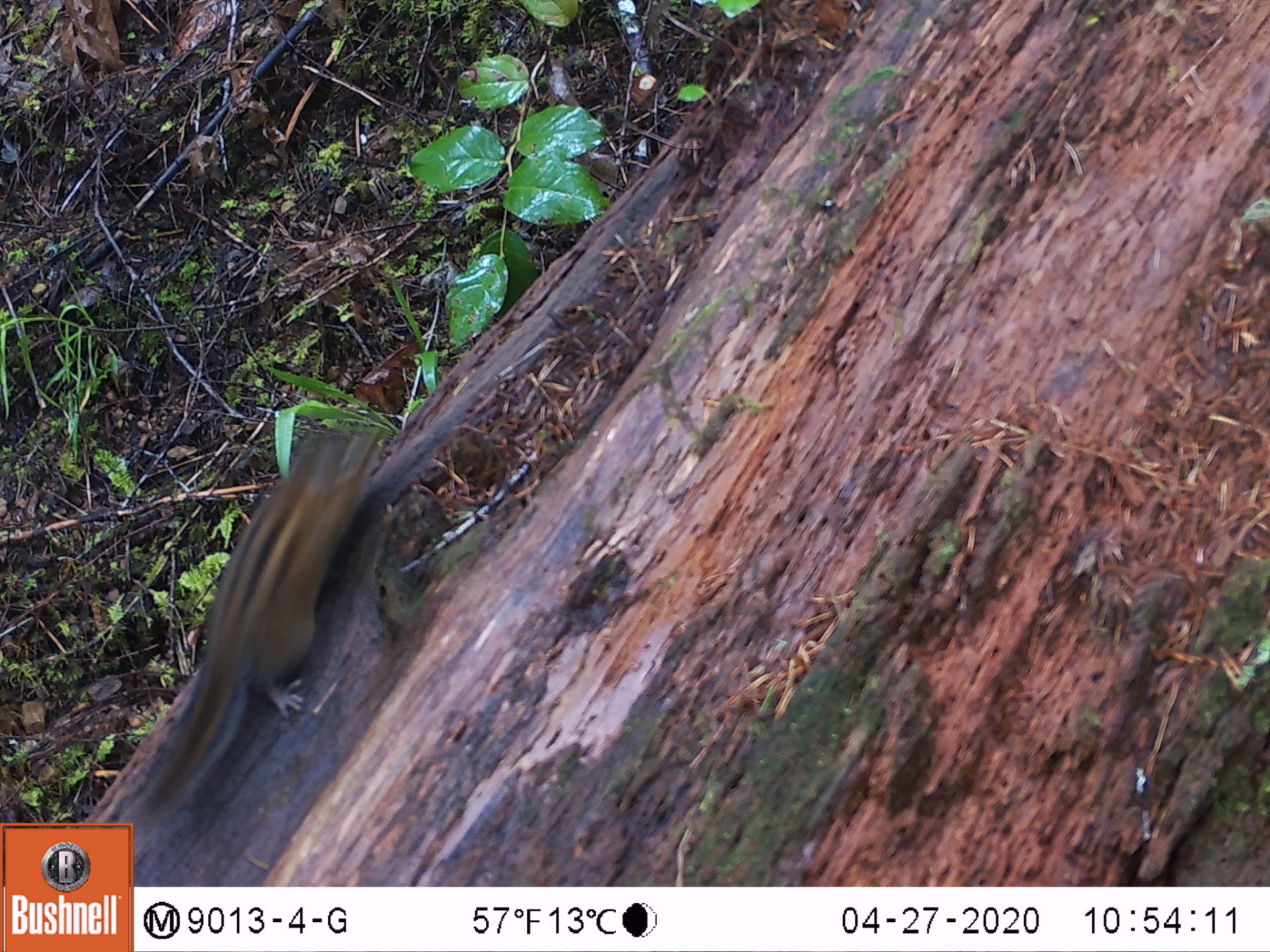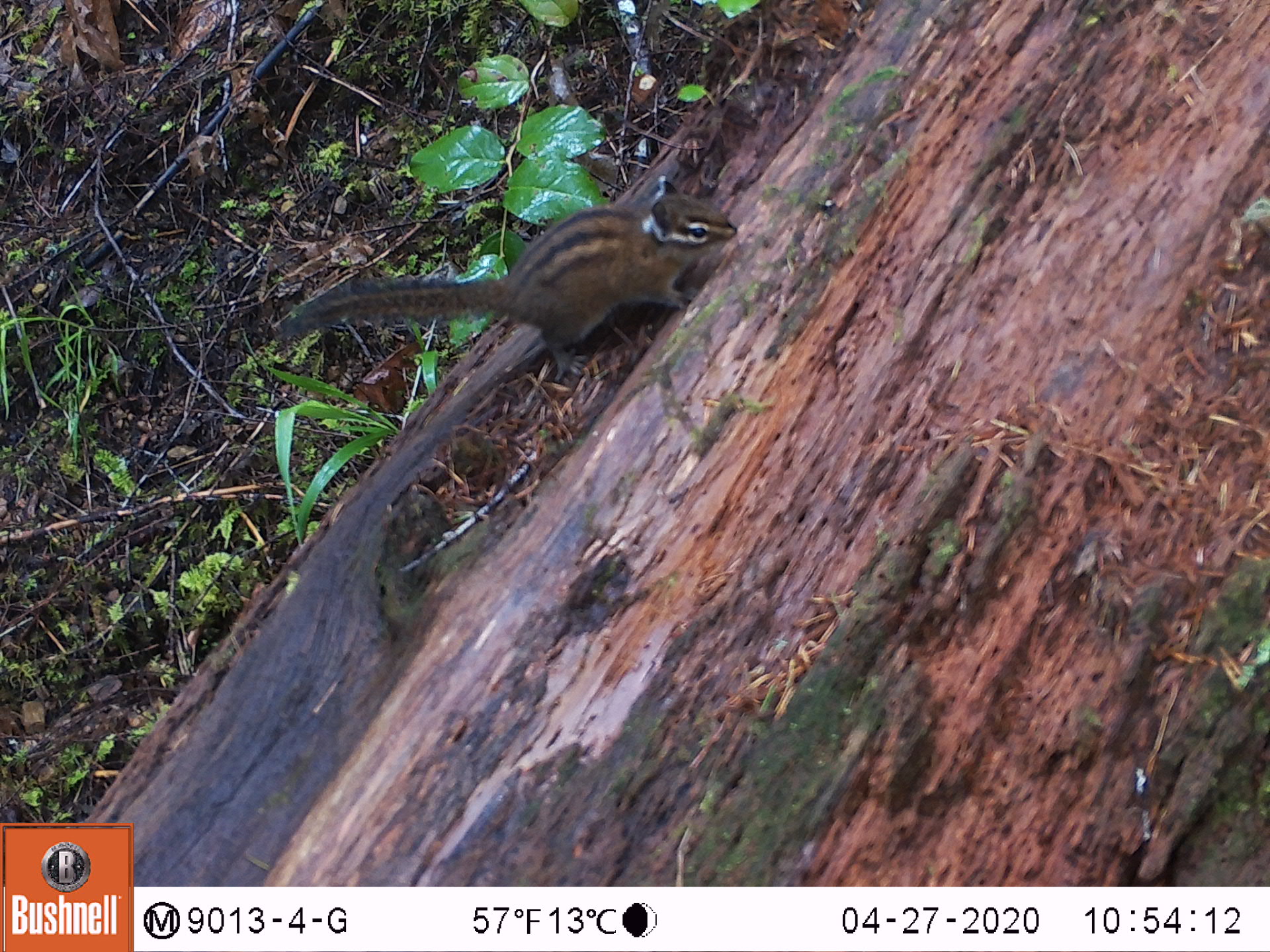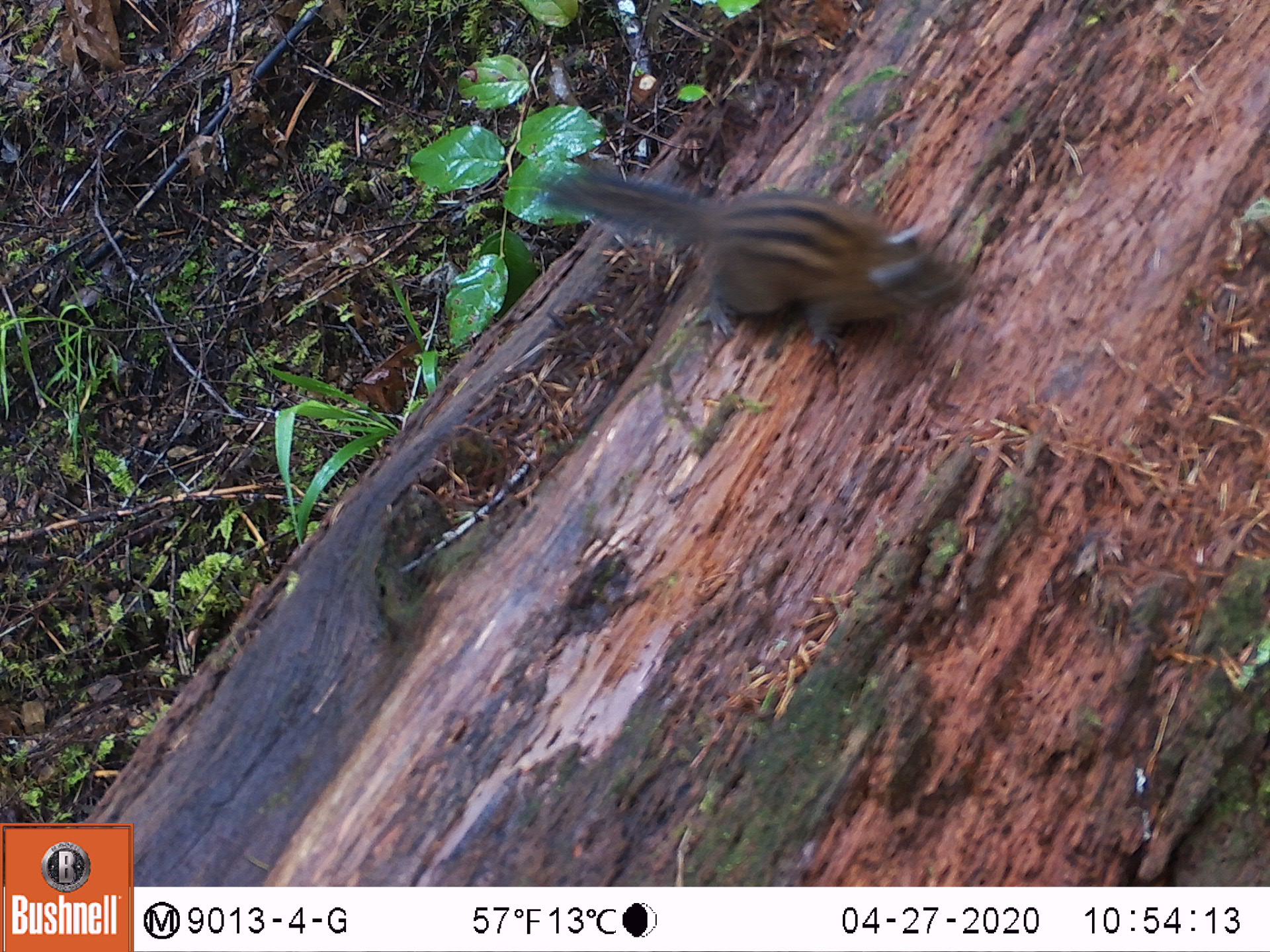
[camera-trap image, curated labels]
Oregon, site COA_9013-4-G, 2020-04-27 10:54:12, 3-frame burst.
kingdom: Animalia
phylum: Chordata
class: Mammalia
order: Rodentia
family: Sciuridae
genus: Neotamias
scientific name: Neotamias townsendii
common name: townsend's chipmunk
Townsend's chipmunk (Neotamias townsendii).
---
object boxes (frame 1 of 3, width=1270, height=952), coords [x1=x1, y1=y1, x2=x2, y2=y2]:
townsend's chipmunk: [x1=131, y1=414, x2=393, y2=818]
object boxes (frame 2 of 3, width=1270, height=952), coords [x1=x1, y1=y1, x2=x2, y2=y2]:
townsend's chipmunk: [x1=273, y1=166, x2=741, y2=385]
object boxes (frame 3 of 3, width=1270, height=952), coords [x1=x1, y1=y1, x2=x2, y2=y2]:
townsend's chipmunk: [x1=529, y1=152, x2=967, y2=357]